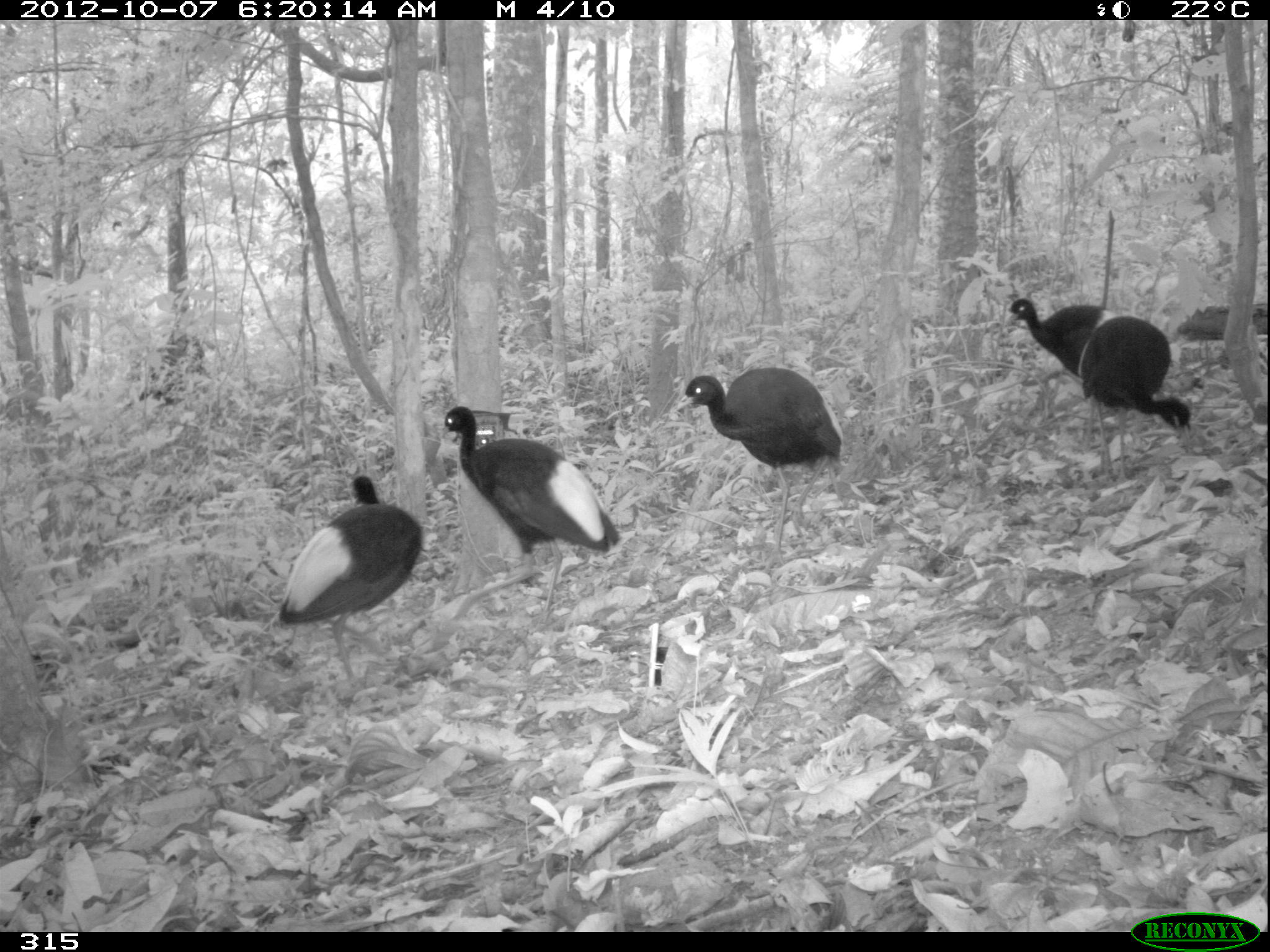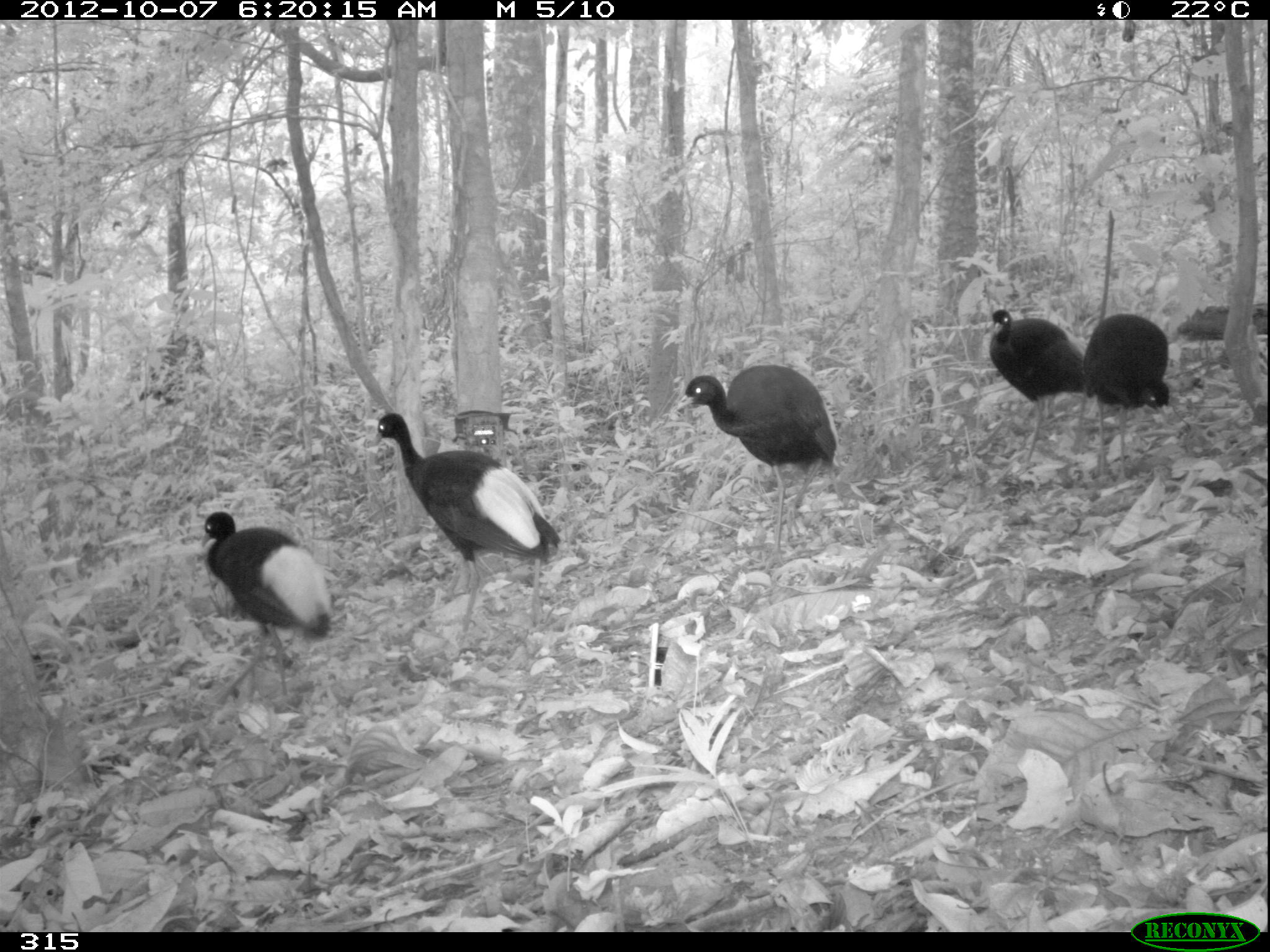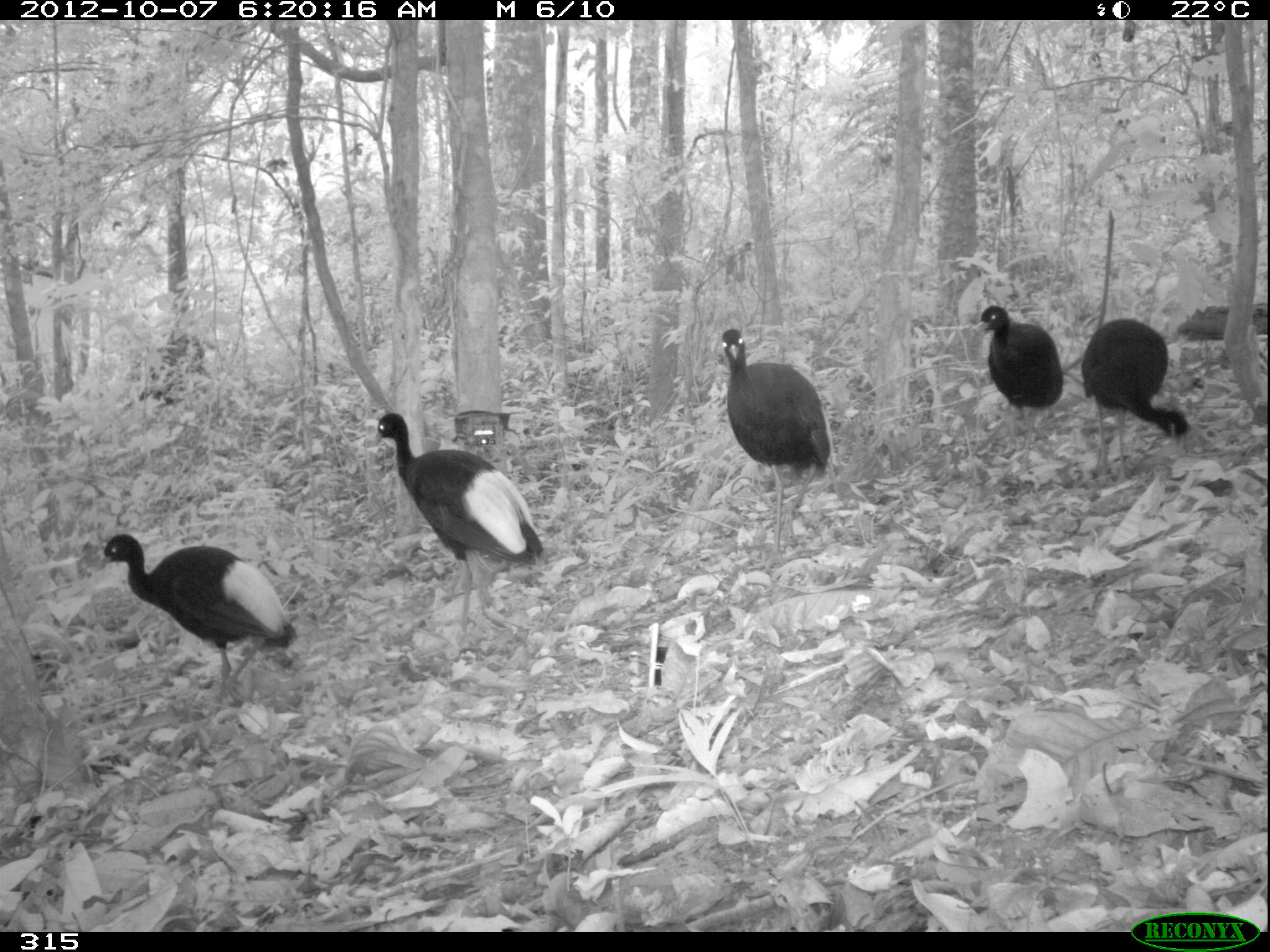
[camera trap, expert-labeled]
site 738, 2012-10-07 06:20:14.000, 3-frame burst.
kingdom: Animalia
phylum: Chordata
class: Aves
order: Gruiformes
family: Psophiidae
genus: Psophia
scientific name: Psophia leucoptera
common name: pale-winged trumpeter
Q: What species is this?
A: Psophia leucoptera (pale-winged trumpeter).